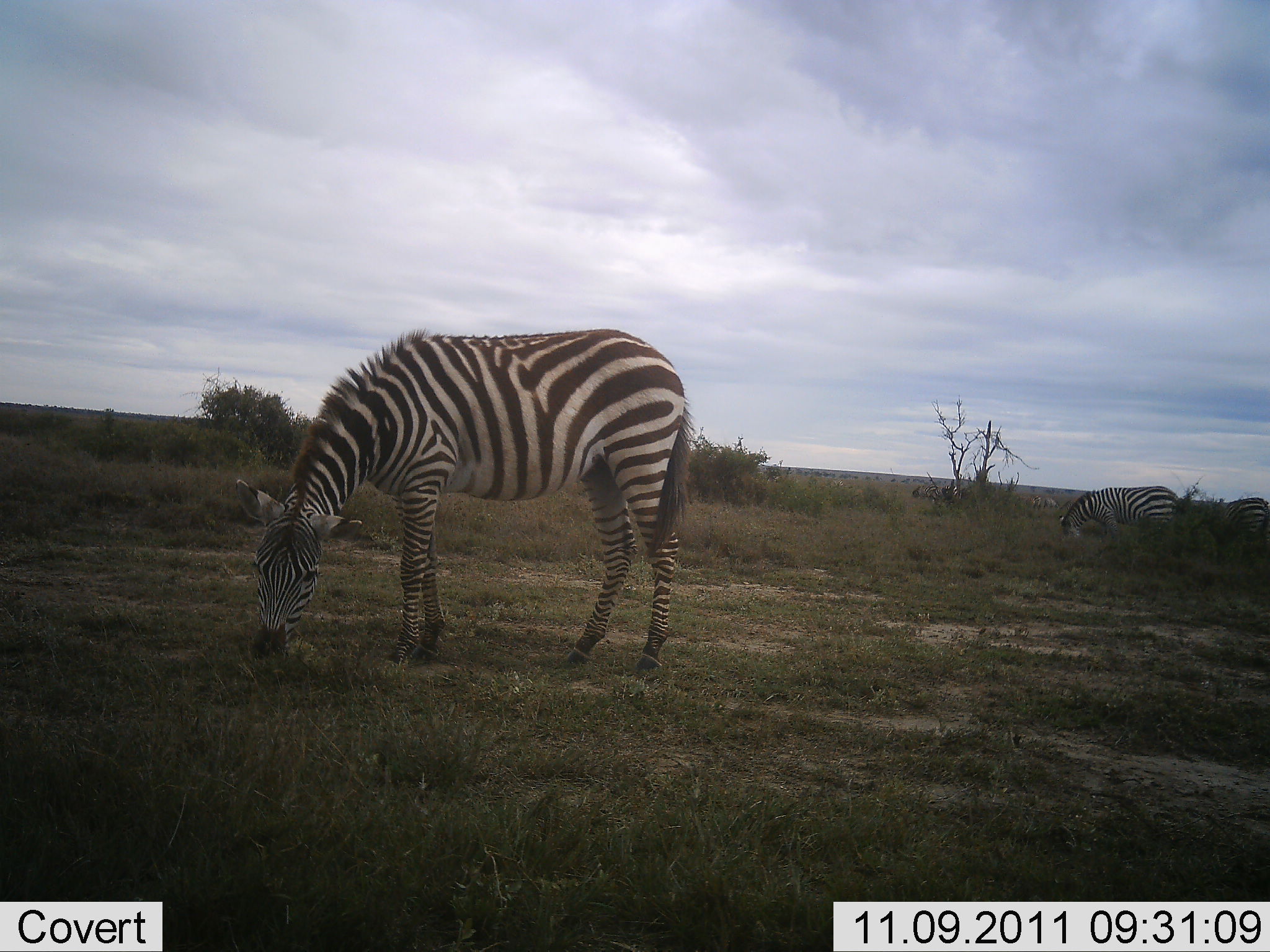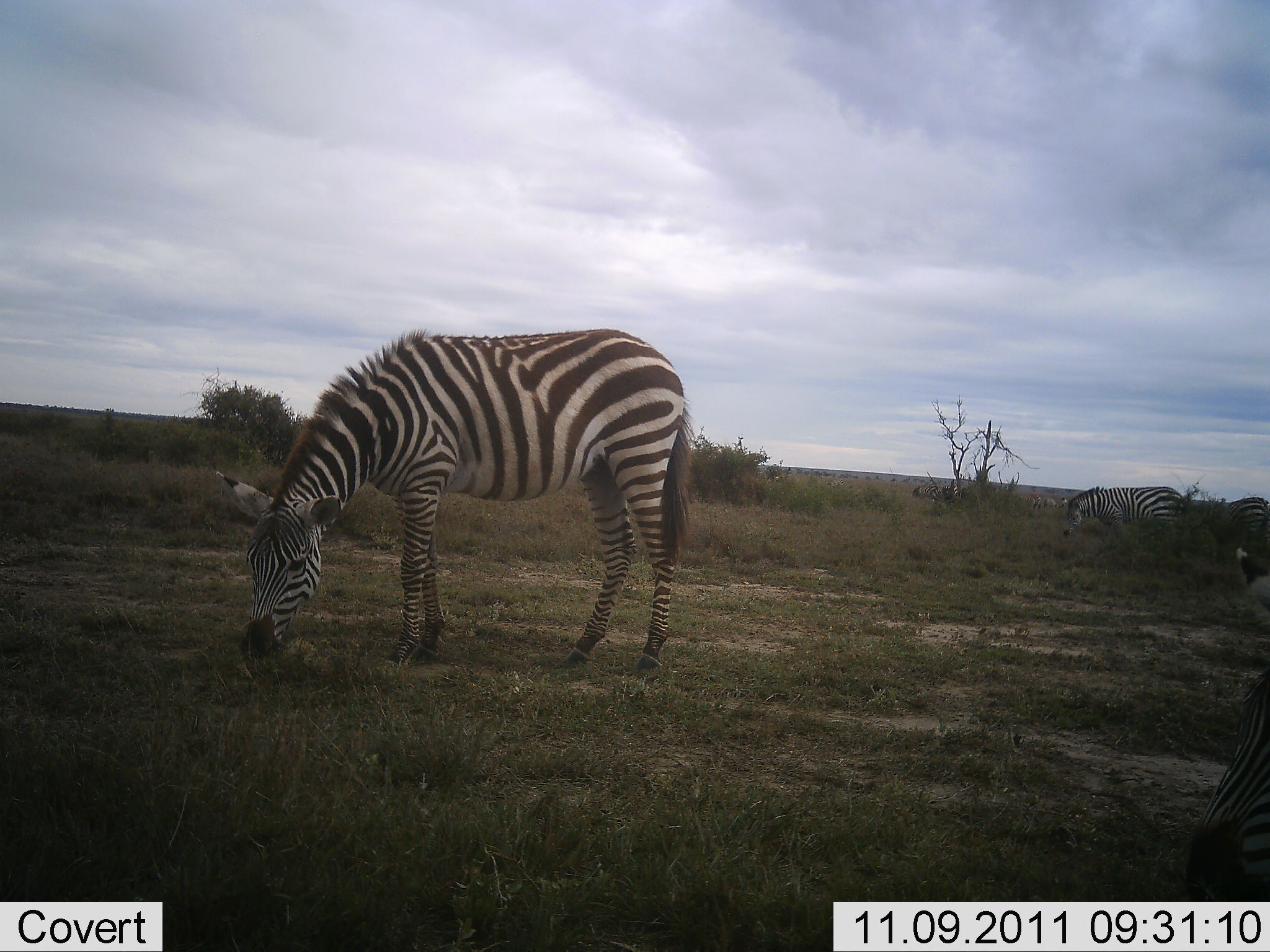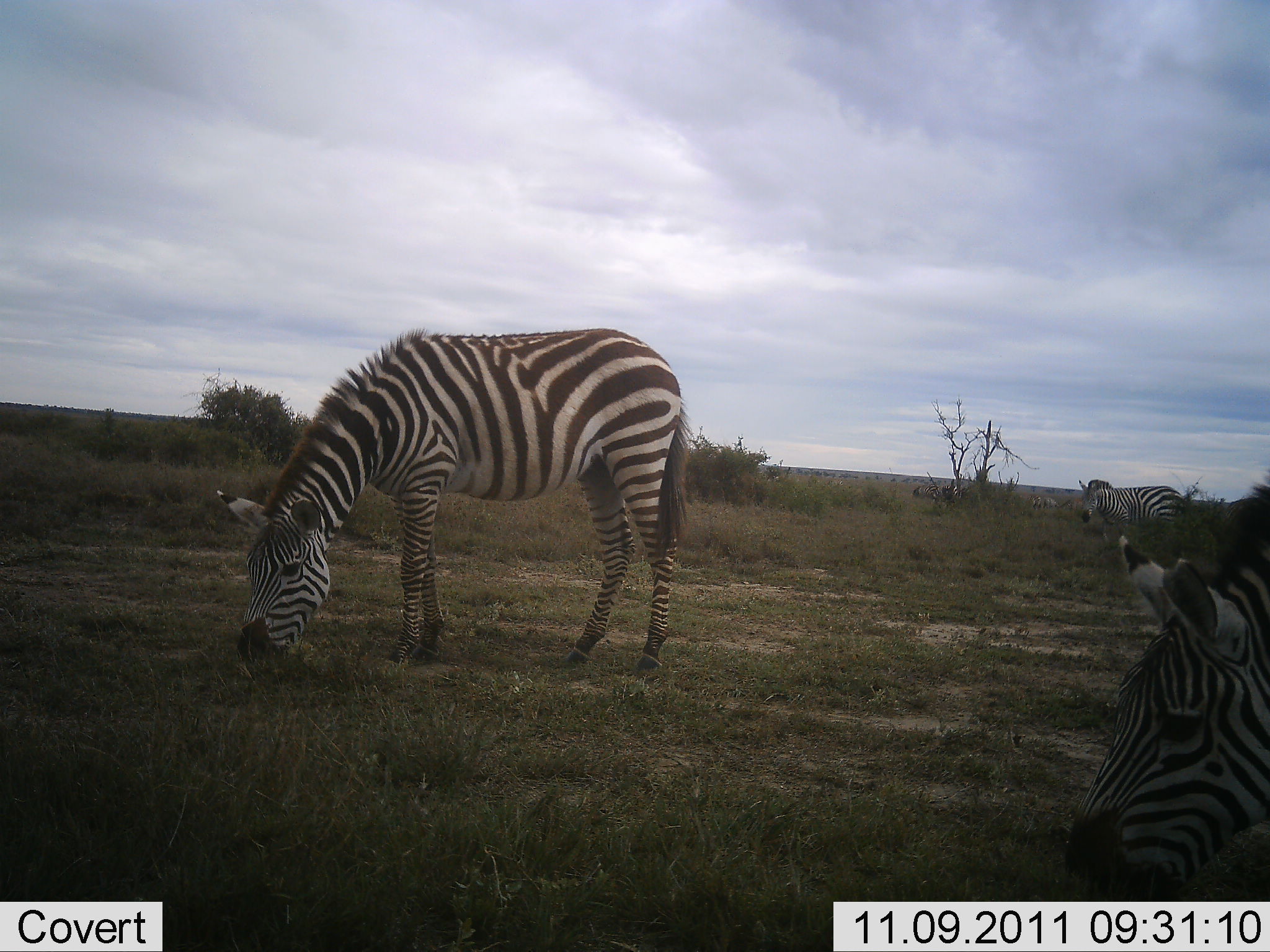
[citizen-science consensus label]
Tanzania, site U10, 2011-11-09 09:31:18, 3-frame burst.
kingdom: Animalia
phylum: Chordata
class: Mammalia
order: Perissodactyla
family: Equidae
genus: Equus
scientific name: Equus quagga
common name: plains zebra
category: zebra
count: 3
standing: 50%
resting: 0%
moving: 8%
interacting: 0%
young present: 0%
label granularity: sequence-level